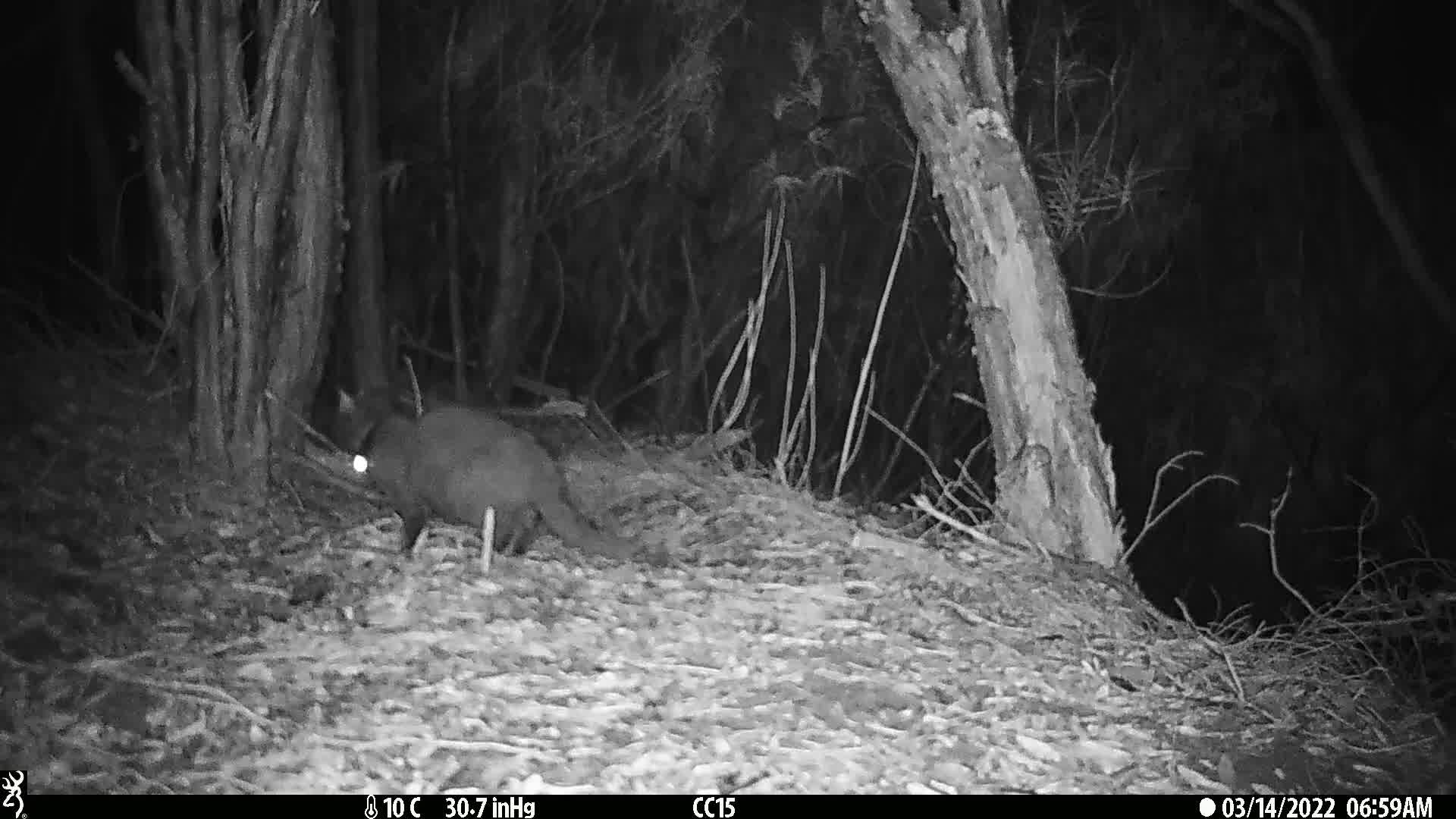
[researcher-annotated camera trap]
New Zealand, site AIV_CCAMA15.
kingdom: Animalia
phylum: Chordata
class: Mammalia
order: Carnivora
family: Felidae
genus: Felis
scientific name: Felis catus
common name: domestic cat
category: cat